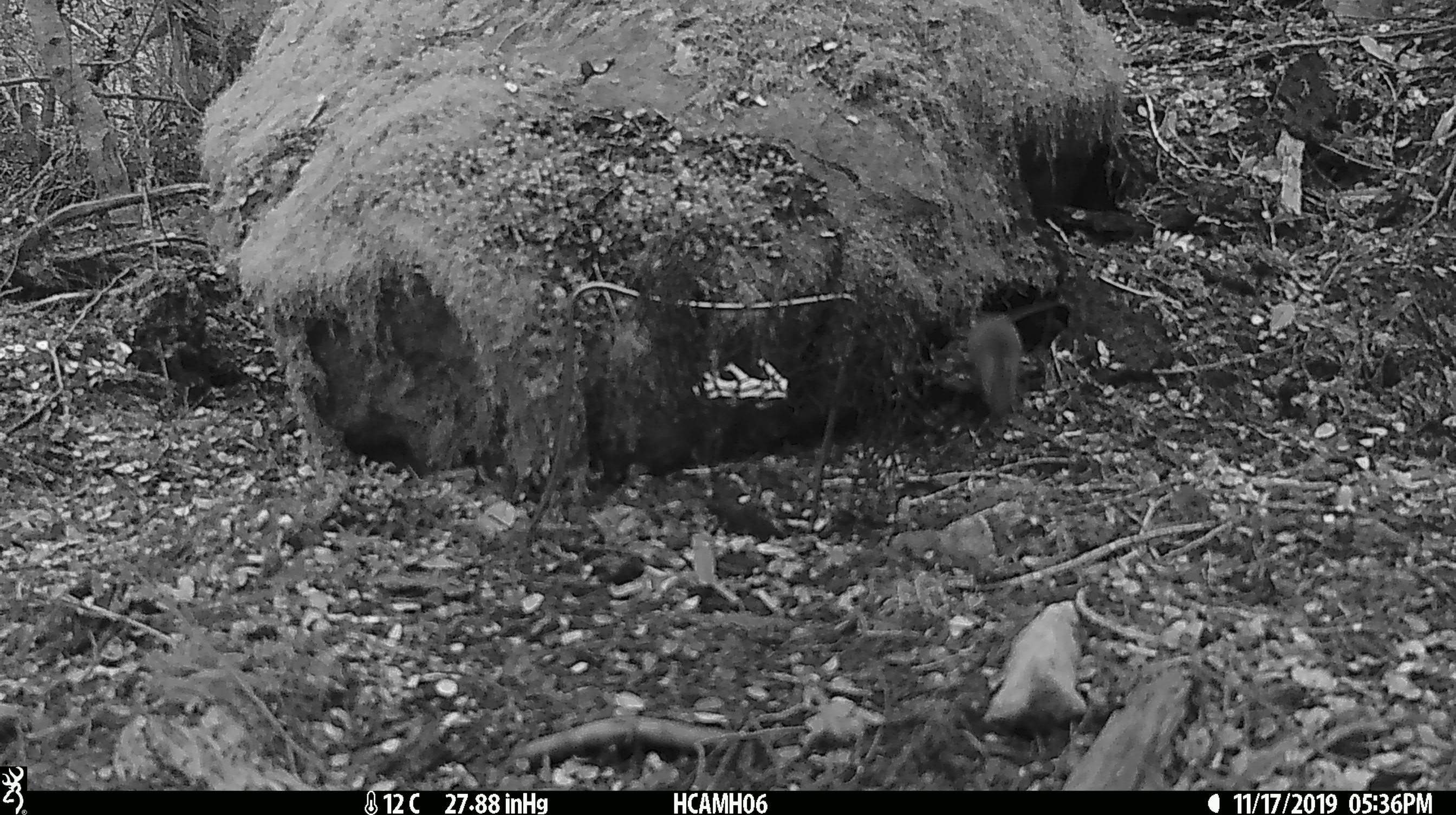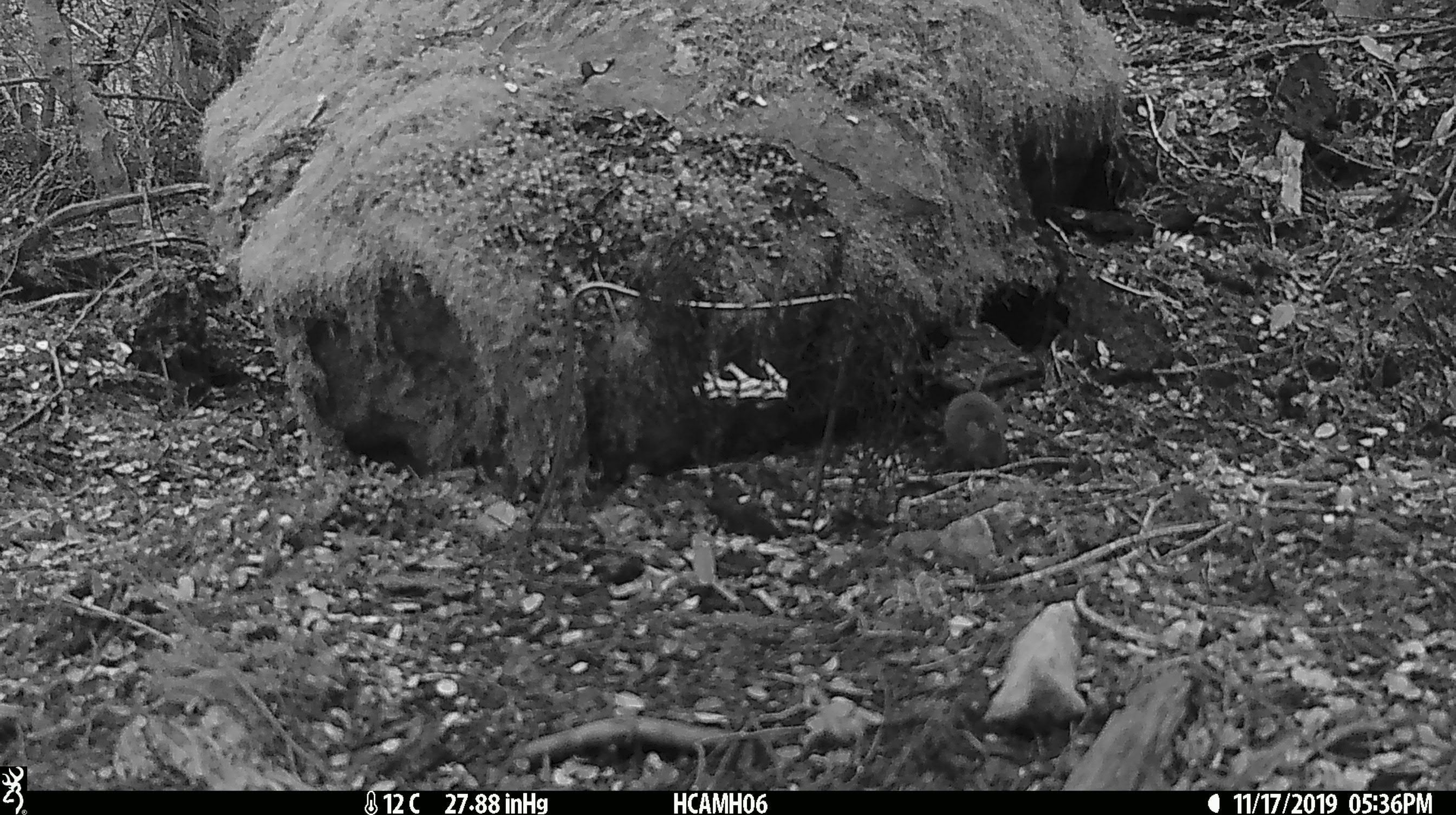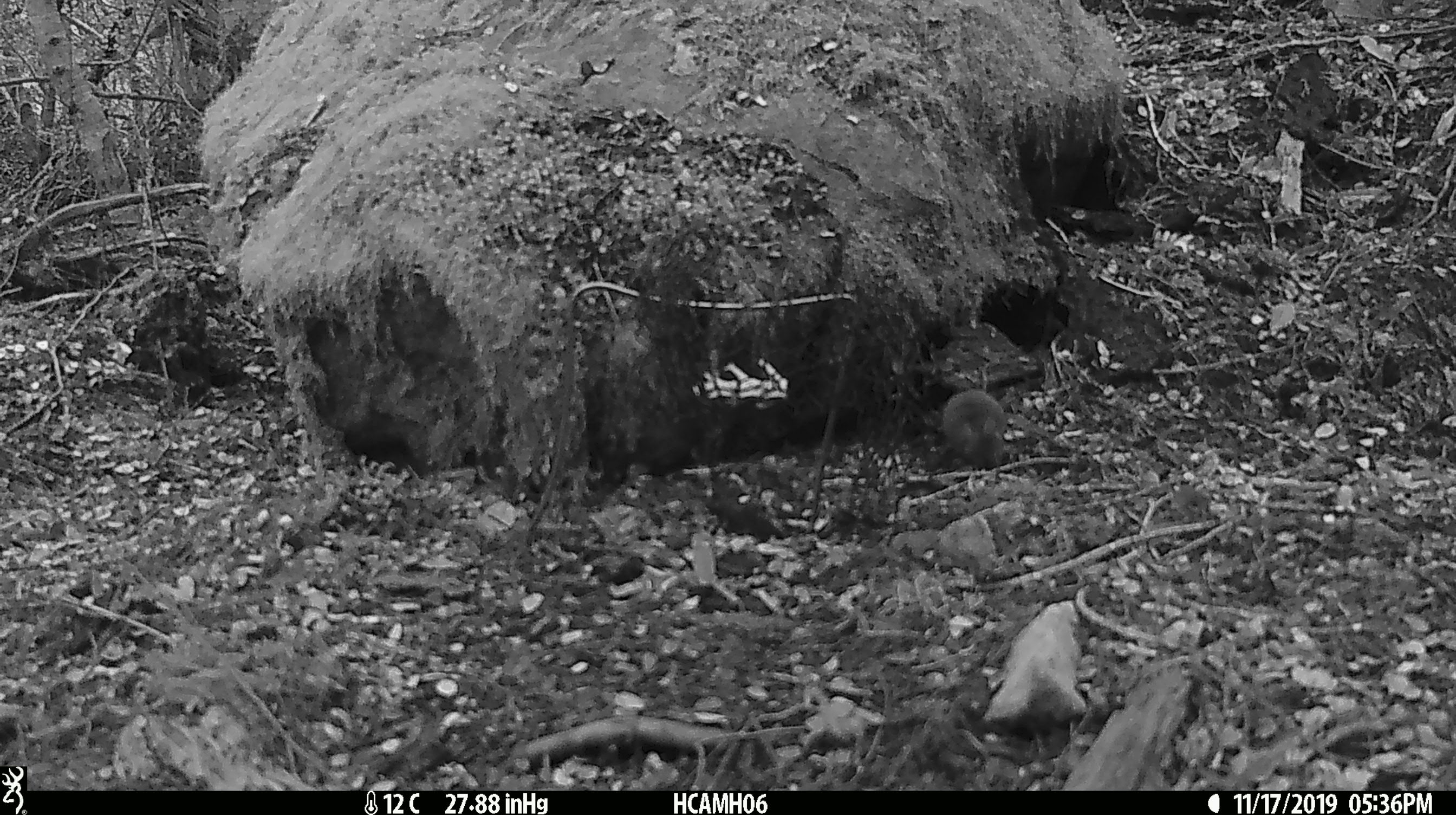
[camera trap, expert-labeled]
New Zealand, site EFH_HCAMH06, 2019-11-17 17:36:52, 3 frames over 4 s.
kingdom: Animalia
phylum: Chordata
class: Mammalia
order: Rodentia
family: Muridae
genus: Mus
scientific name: Mus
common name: mouse